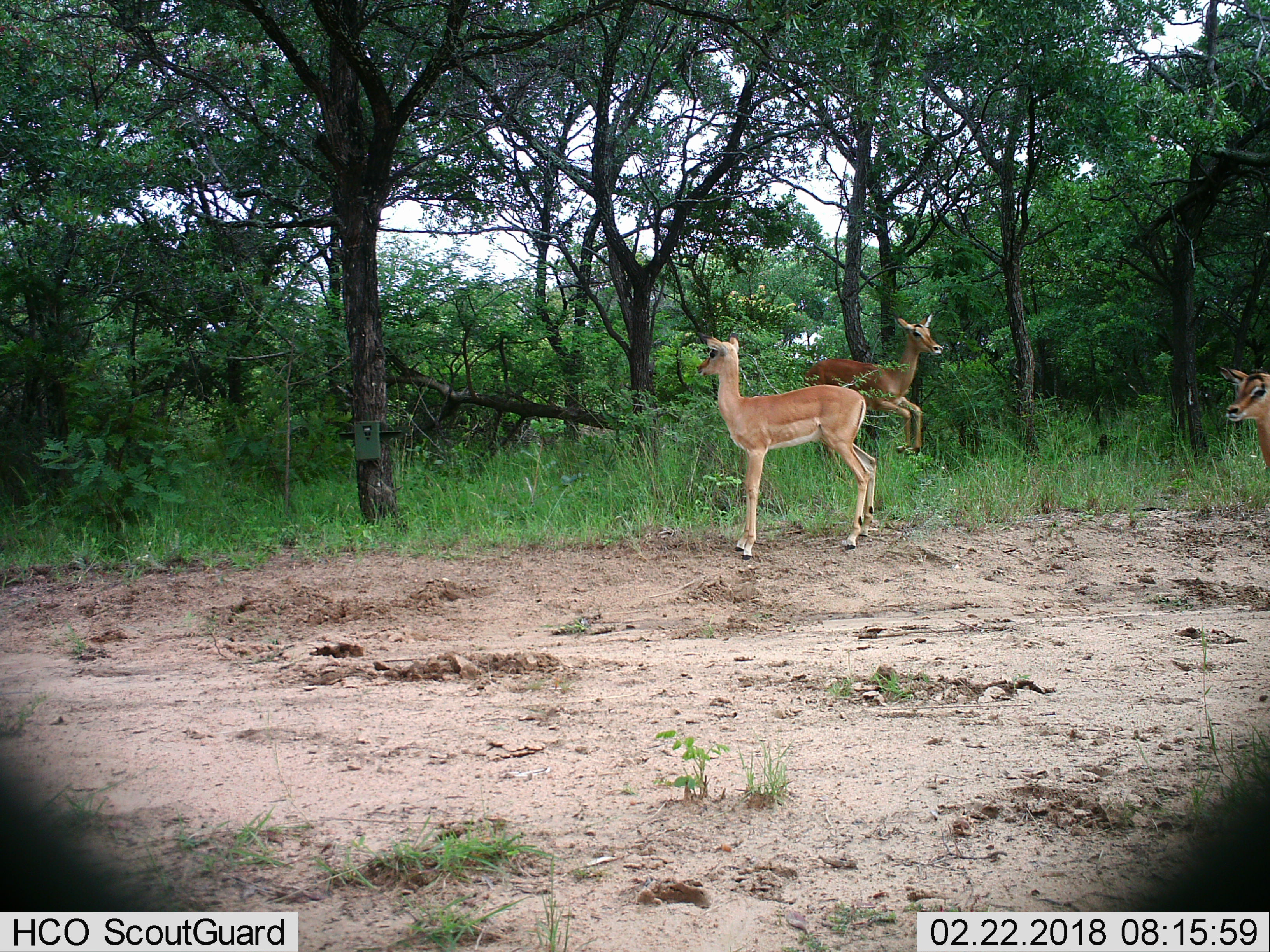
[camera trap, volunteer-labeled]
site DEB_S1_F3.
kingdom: Animalia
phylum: Chordata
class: Mammalia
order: Artiodactyla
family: Bovidae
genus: Aepyceros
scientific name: Aepyceros melampus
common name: impala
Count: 3.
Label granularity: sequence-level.